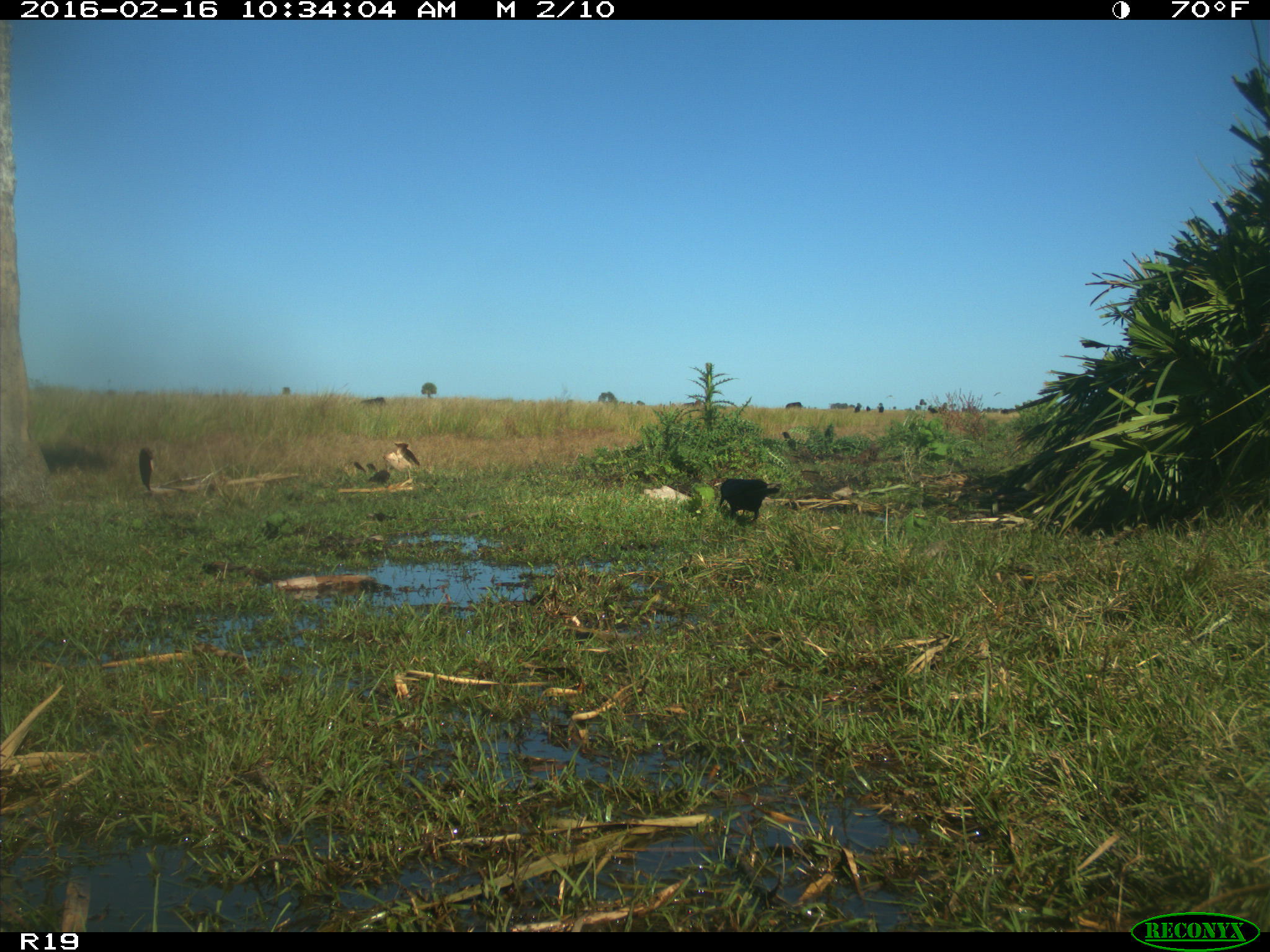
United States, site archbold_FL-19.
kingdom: Animalia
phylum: Chordata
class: Aves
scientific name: Aves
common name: birds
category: unidentified bird